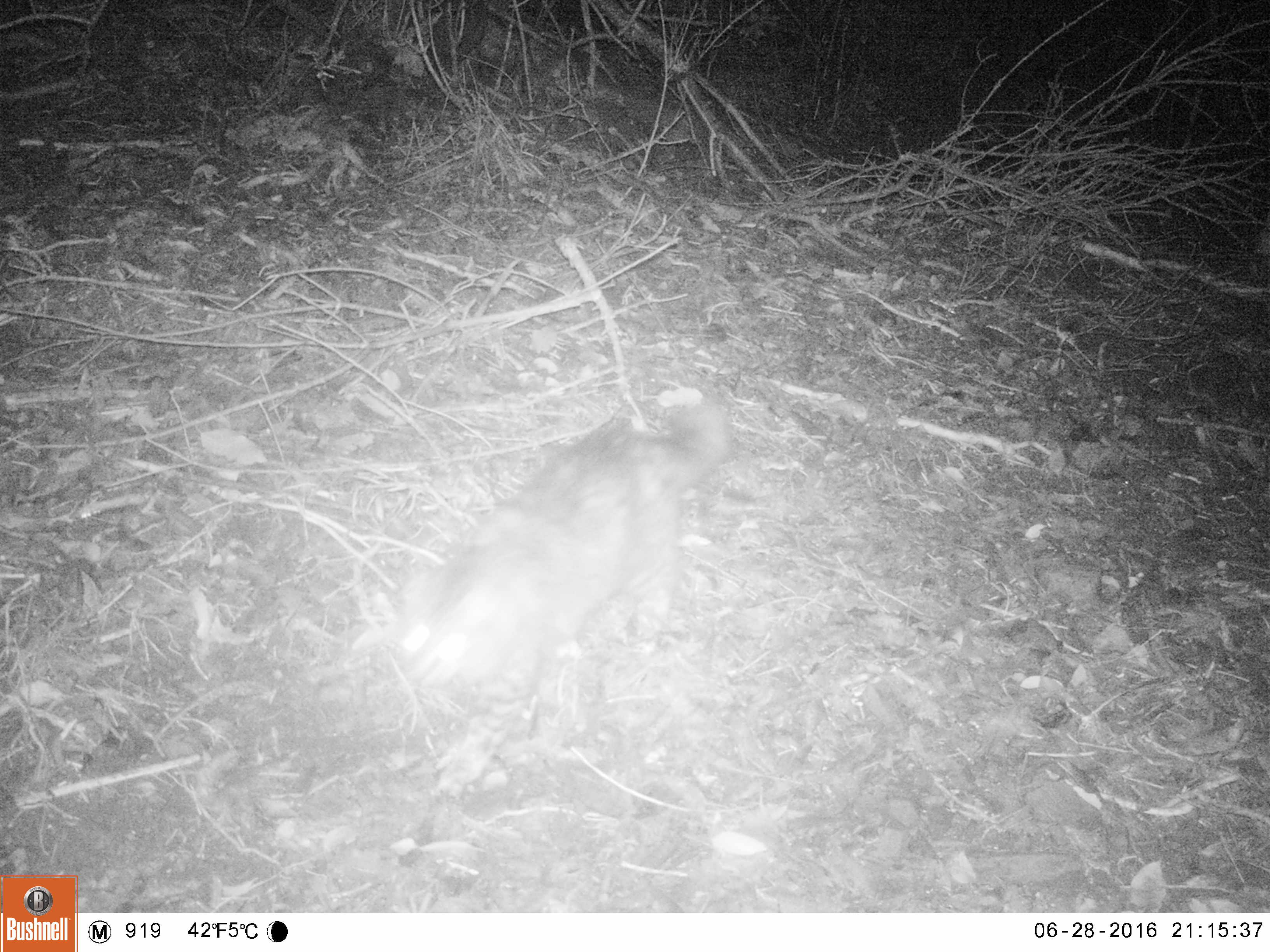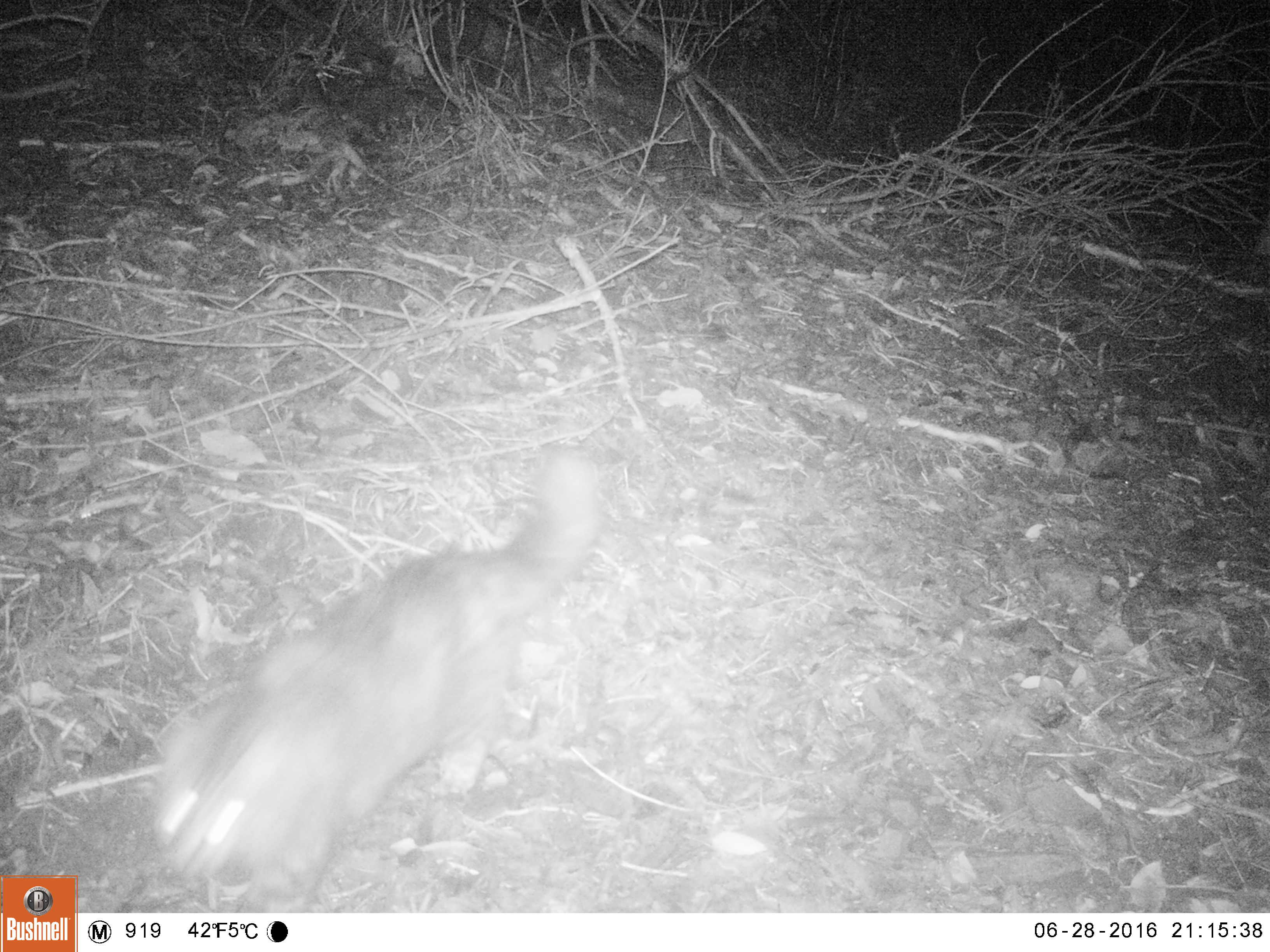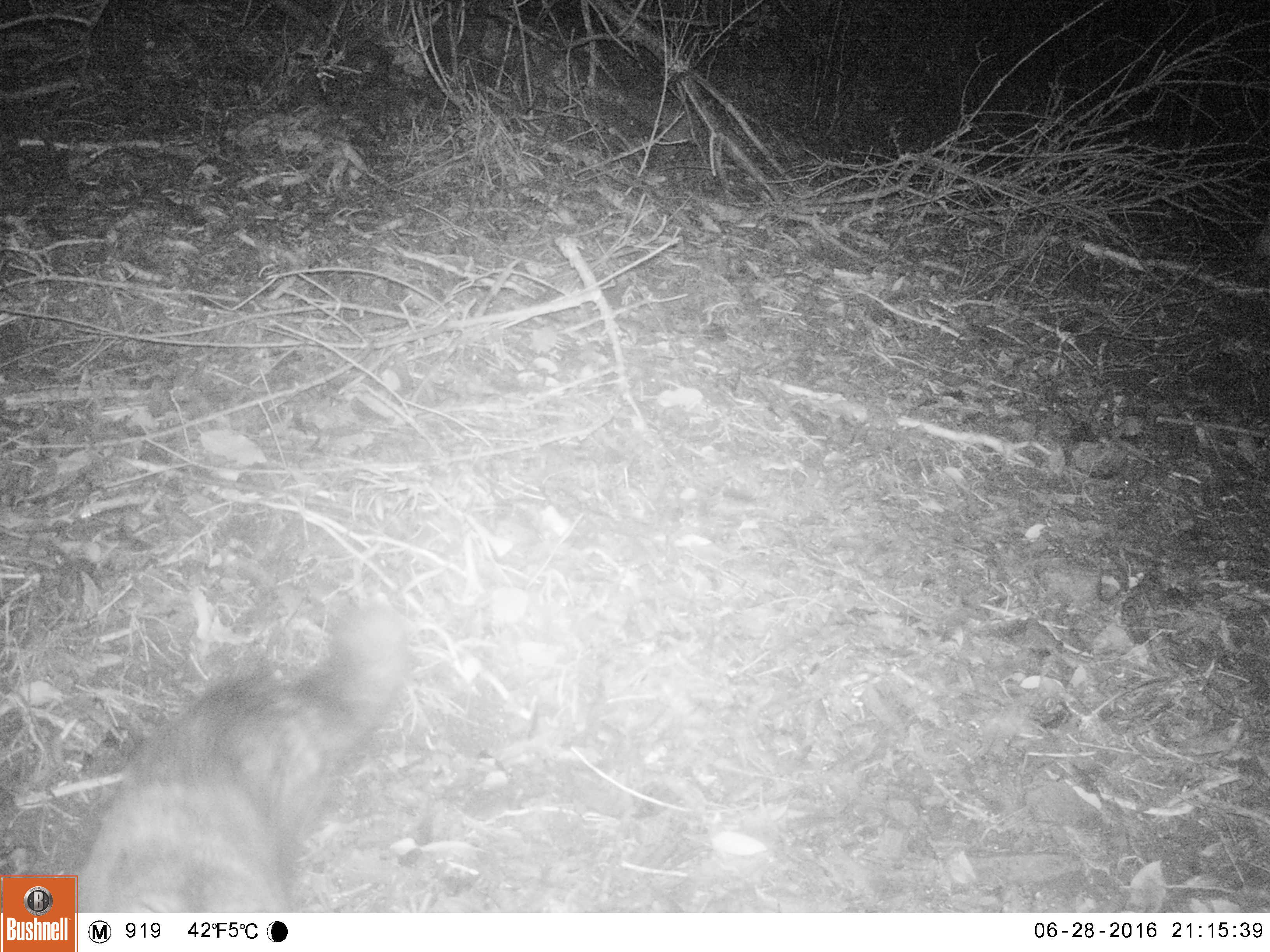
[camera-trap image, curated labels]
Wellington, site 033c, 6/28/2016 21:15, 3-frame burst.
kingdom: Animalia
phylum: Chordata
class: Mammalia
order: Carnivora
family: Felidae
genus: Felis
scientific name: Felis catus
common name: cat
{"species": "cat (Felis catus)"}